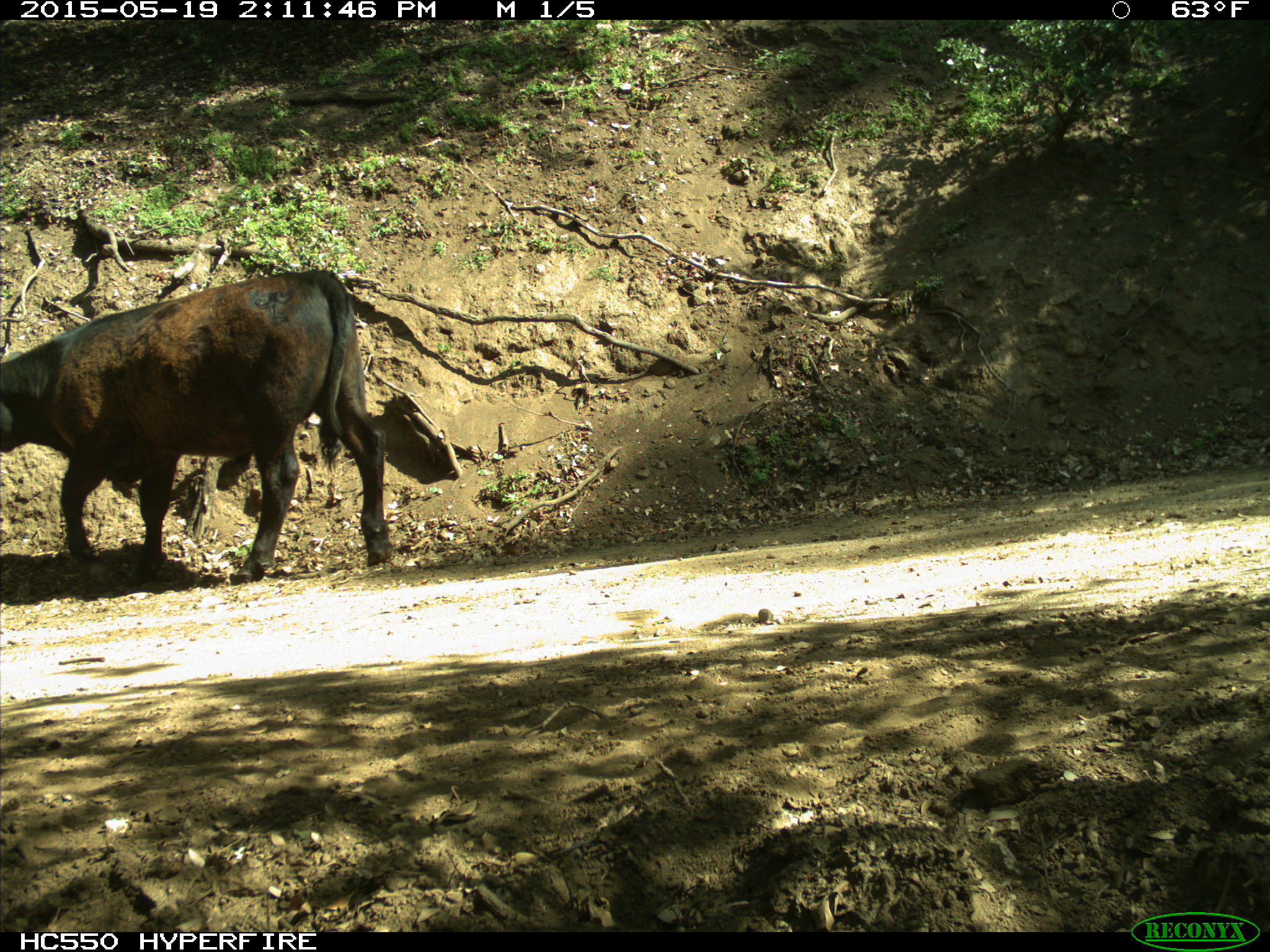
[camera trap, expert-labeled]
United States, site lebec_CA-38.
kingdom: Animalia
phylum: Chordata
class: Mammalia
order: Artiodactyla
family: Bovidae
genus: Bos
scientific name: Bos taurus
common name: domestic cow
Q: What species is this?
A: Bos taurus (domestic cow).